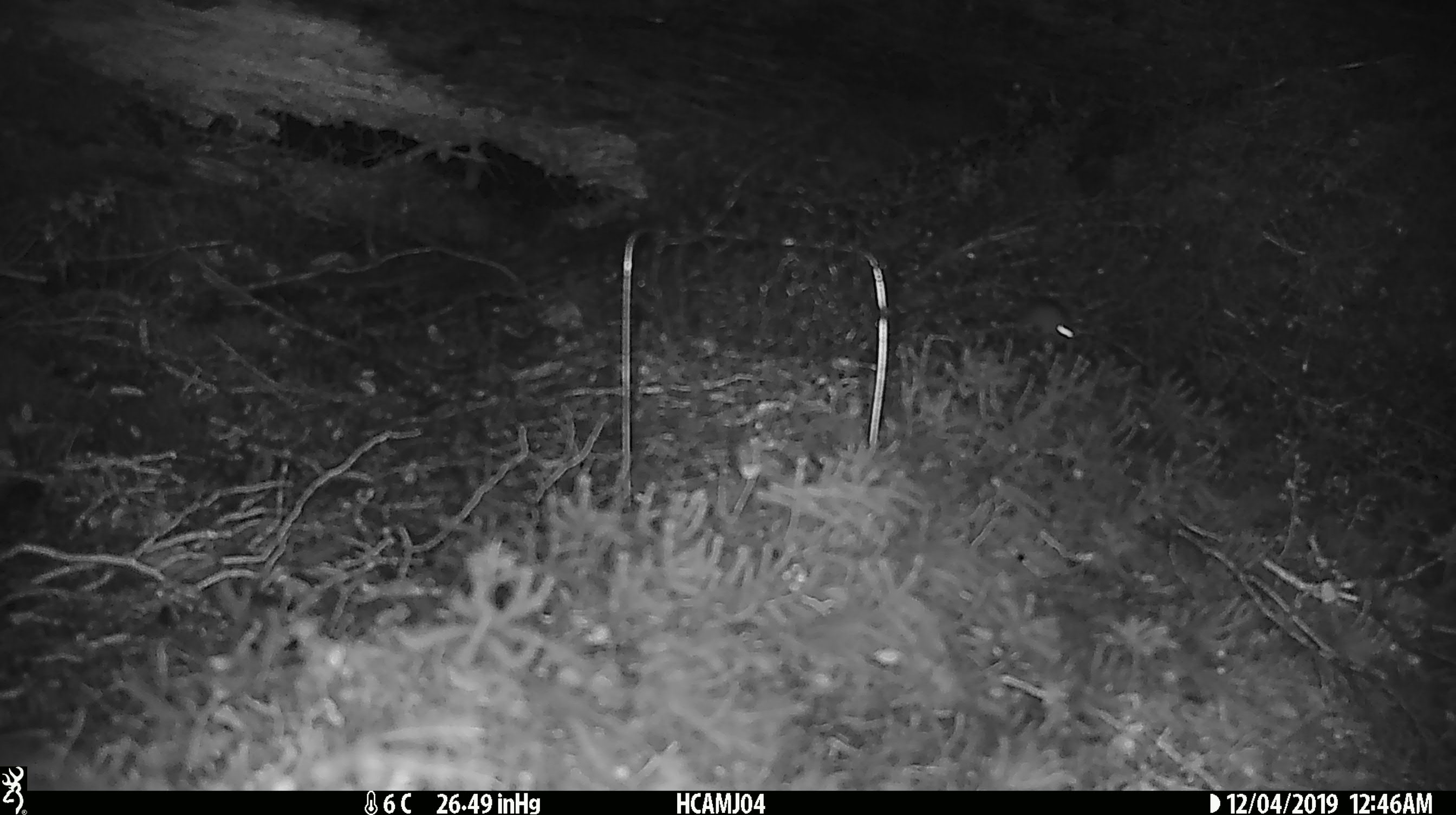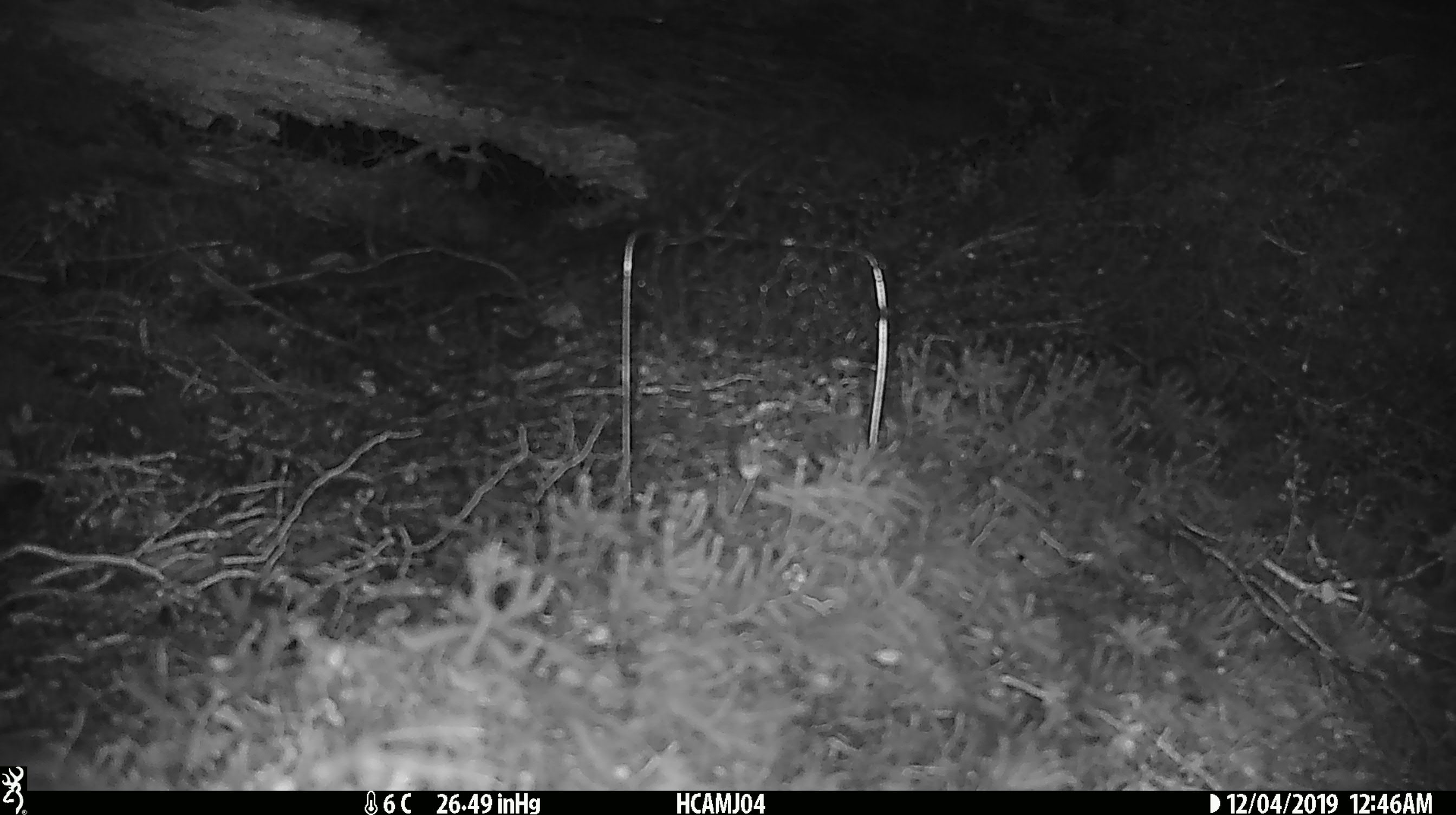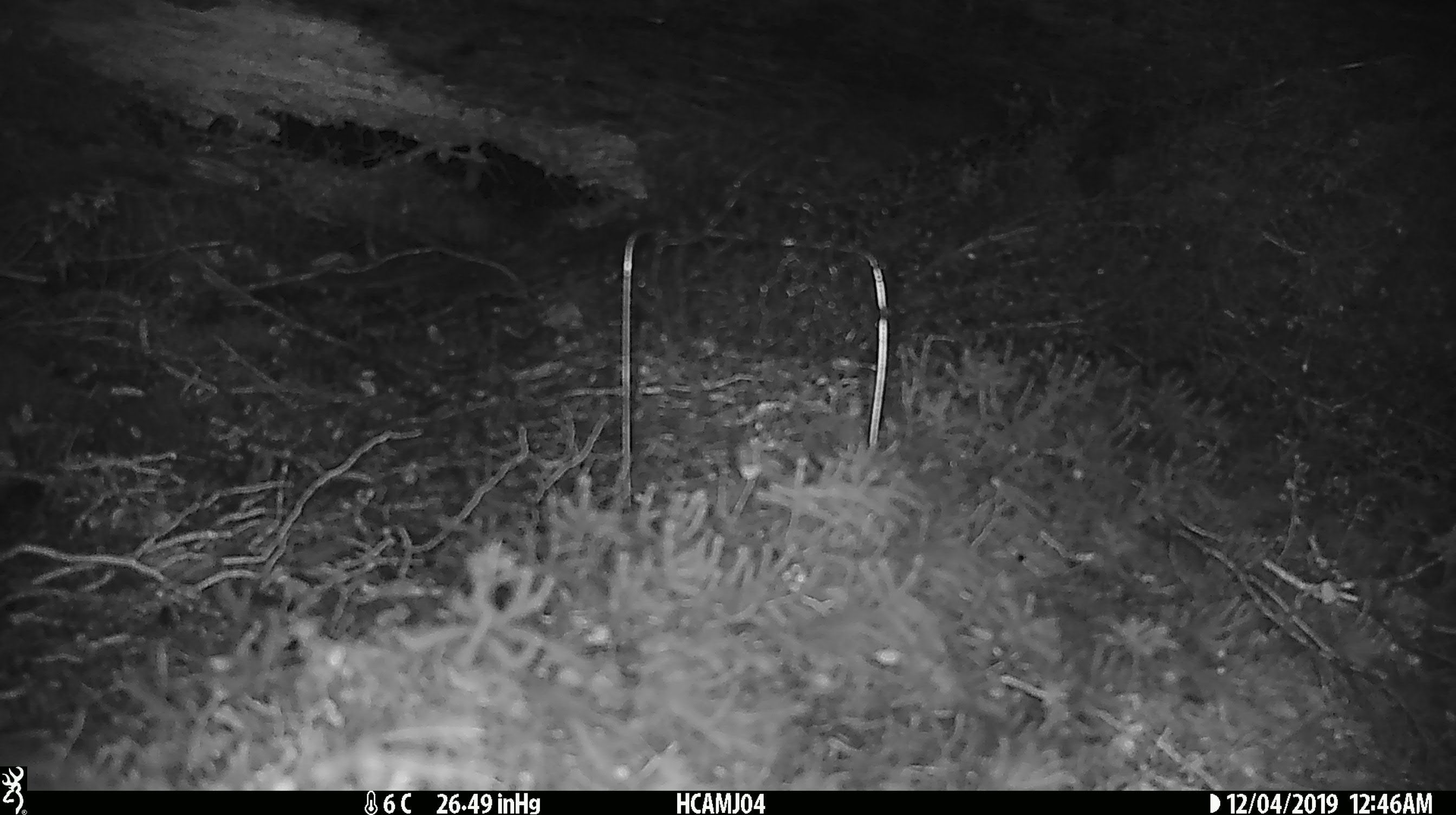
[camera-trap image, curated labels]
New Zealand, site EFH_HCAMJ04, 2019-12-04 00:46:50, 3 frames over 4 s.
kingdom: Animalia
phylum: Chordata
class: Mammalia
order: Rodentia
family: Muridae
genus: Mus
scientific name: Mus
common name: mouse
Mouse (Mus).